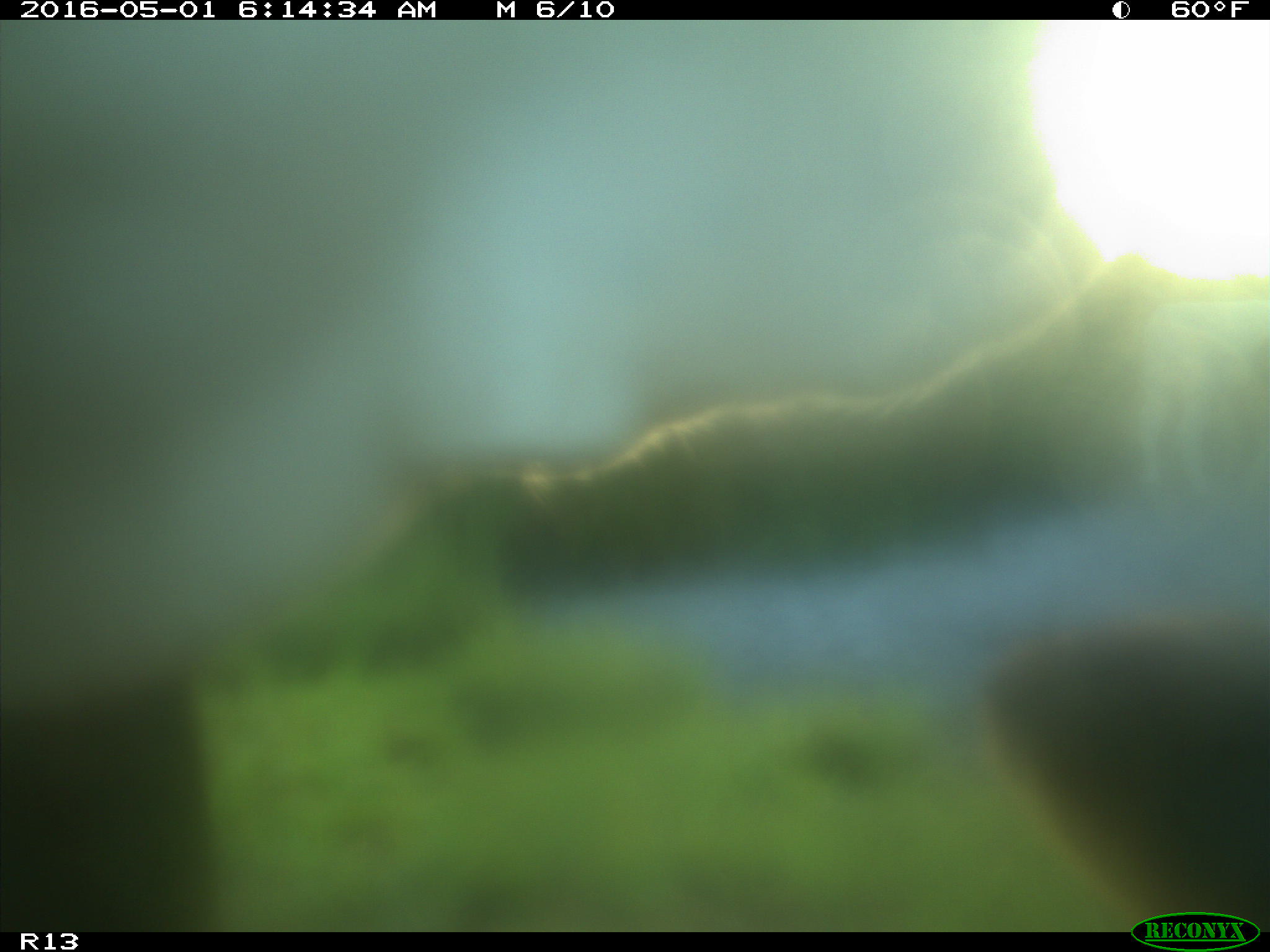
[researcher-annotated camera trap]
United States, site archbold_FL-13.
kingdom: Animalia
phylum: Chordata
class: Mammalia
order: Artiodactyla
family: Bovidae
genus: Bos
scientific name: Bos taurus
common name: domestic cow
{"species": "Bos taurus (domestic cow)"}